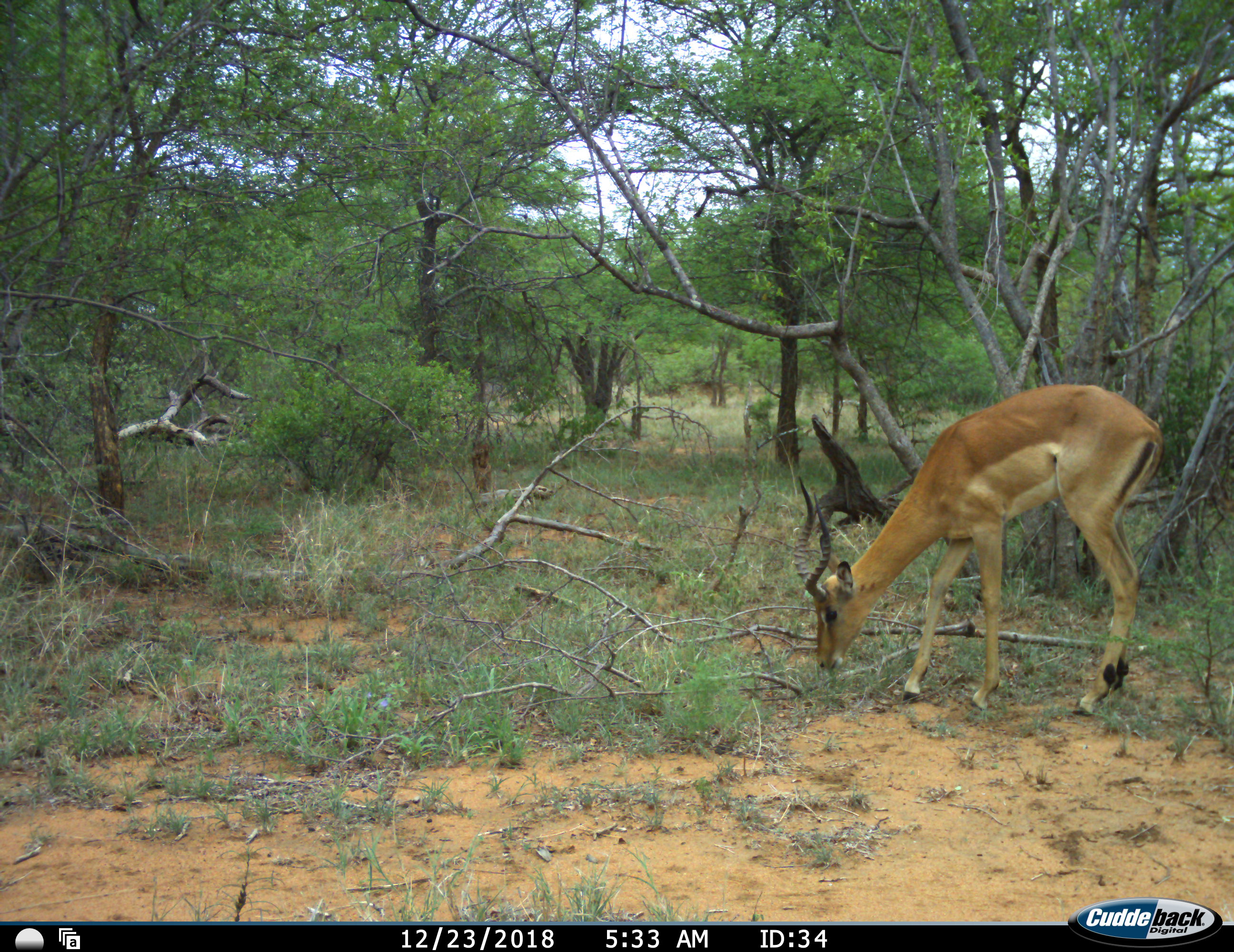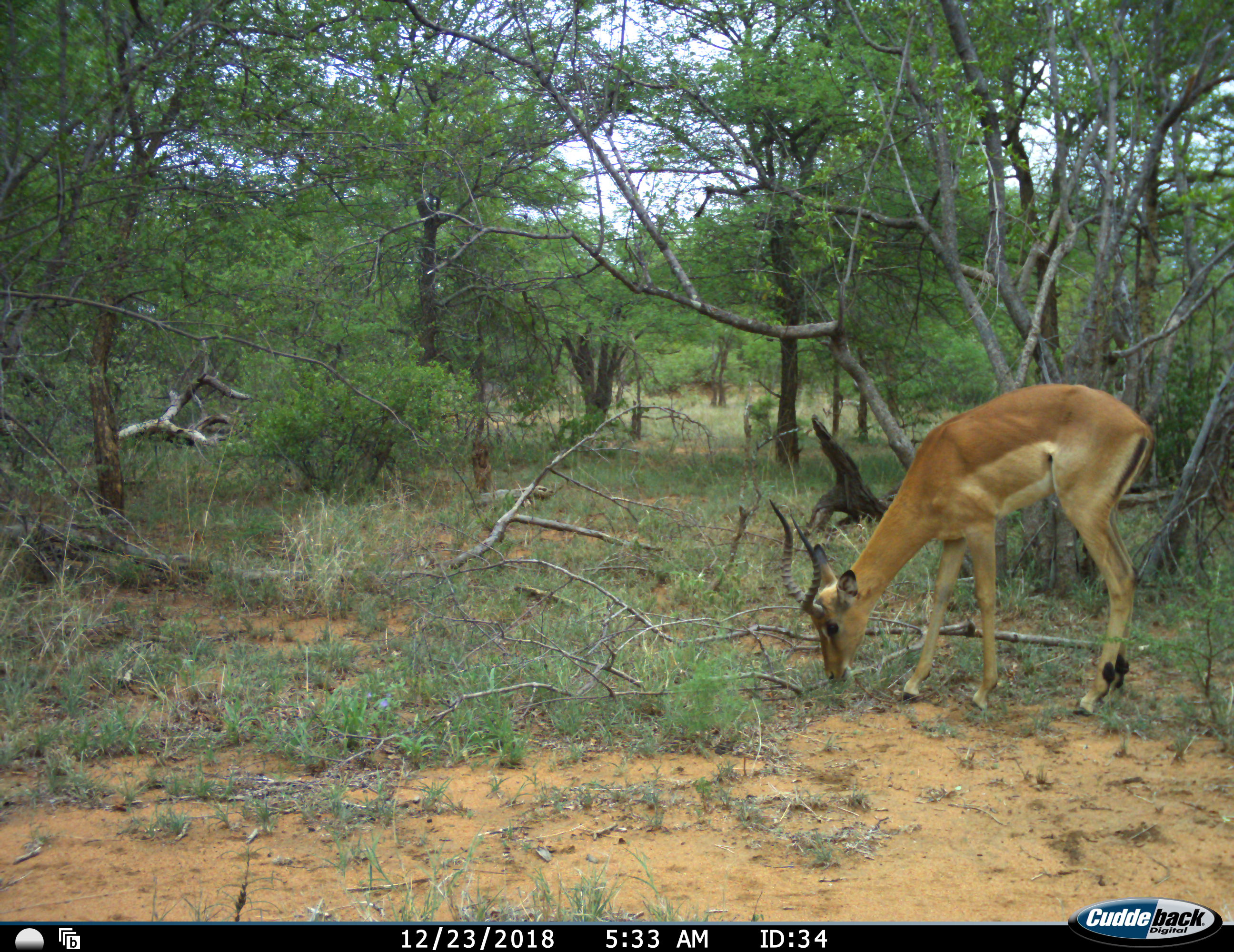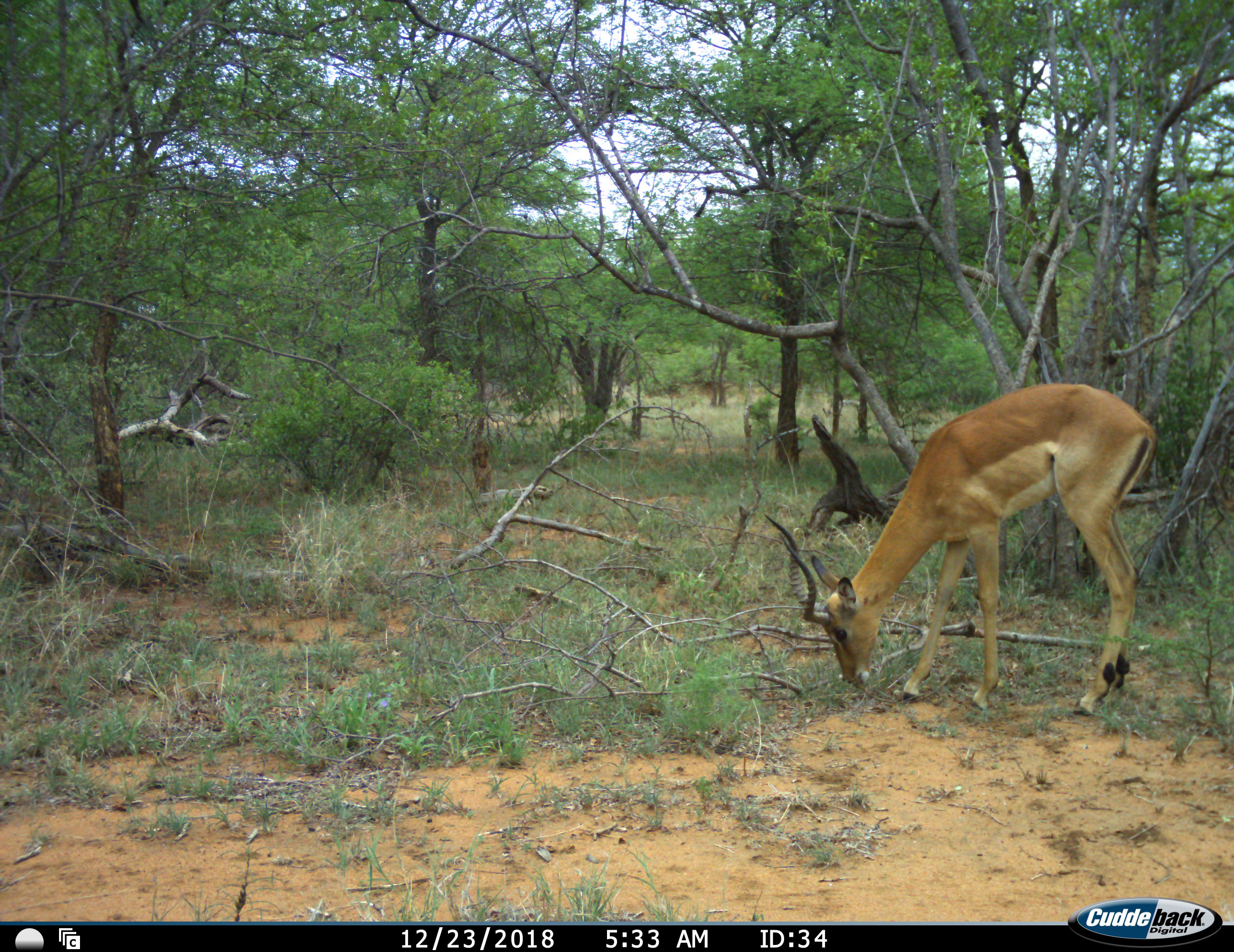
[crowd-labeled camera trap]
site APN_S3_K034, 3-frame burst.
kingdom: Animalia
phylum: Chordata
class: Mammalia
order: Artiodactyla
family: Bovidae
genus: Aepyceros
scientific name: Aepyceros melampus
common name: impala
Impala (Aepyceros melampus), count 1. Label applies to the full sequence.